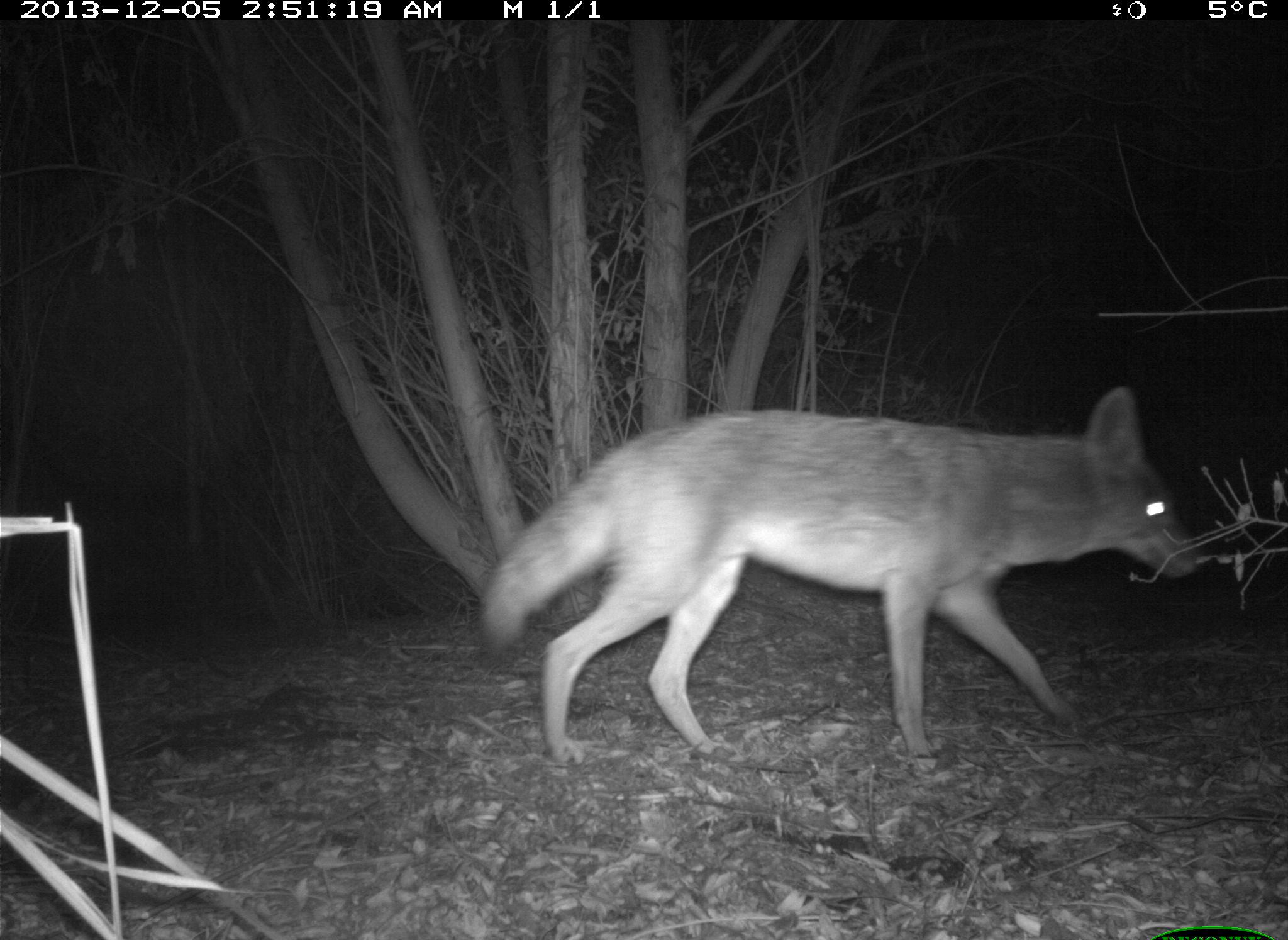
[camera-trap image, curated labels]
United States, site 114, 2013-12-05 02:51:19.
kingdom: Animalia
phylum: Chordata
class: Mammalia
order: Carnivora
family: Canidae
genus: Canis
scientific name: Canis latrans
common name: coyote